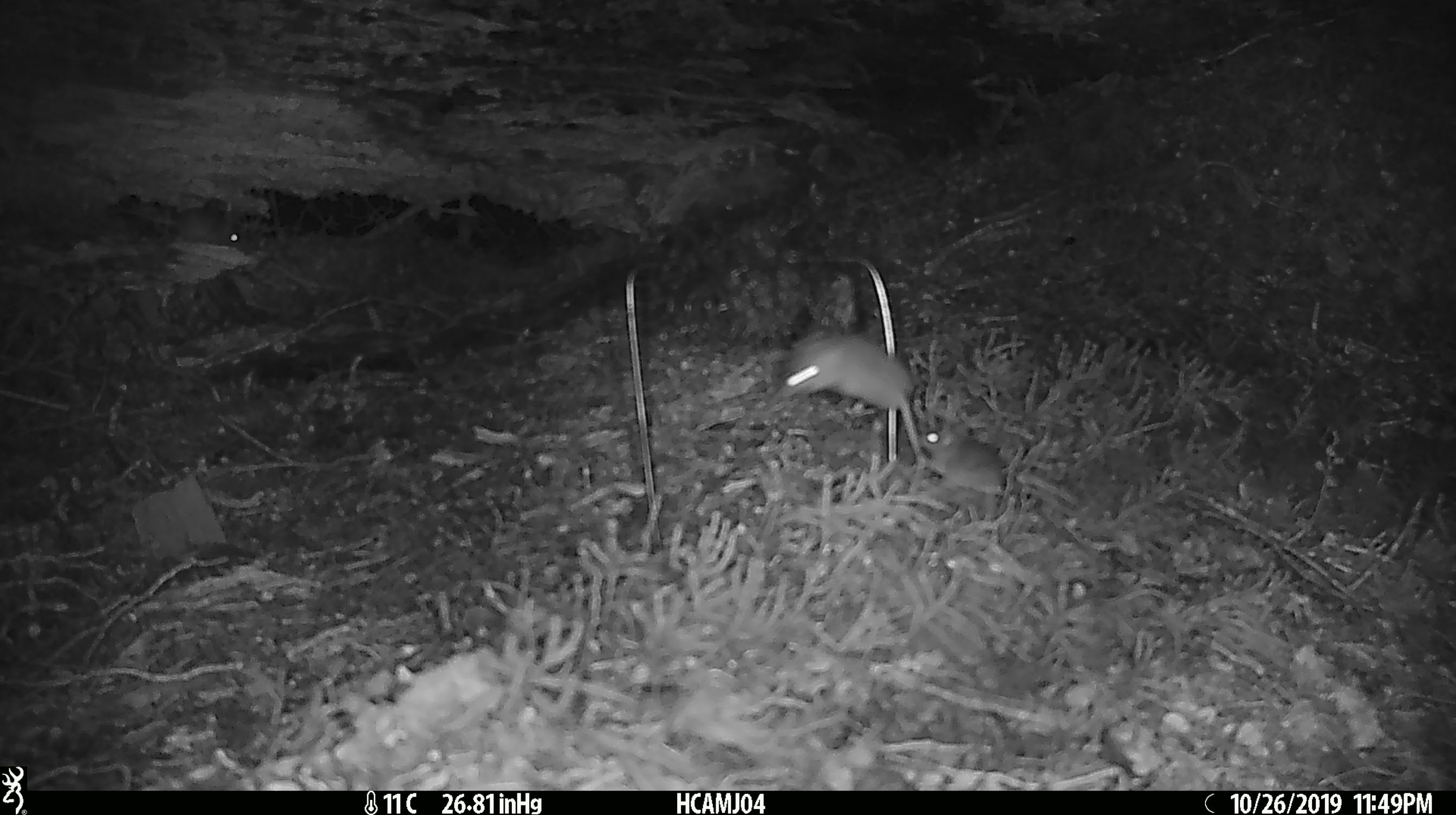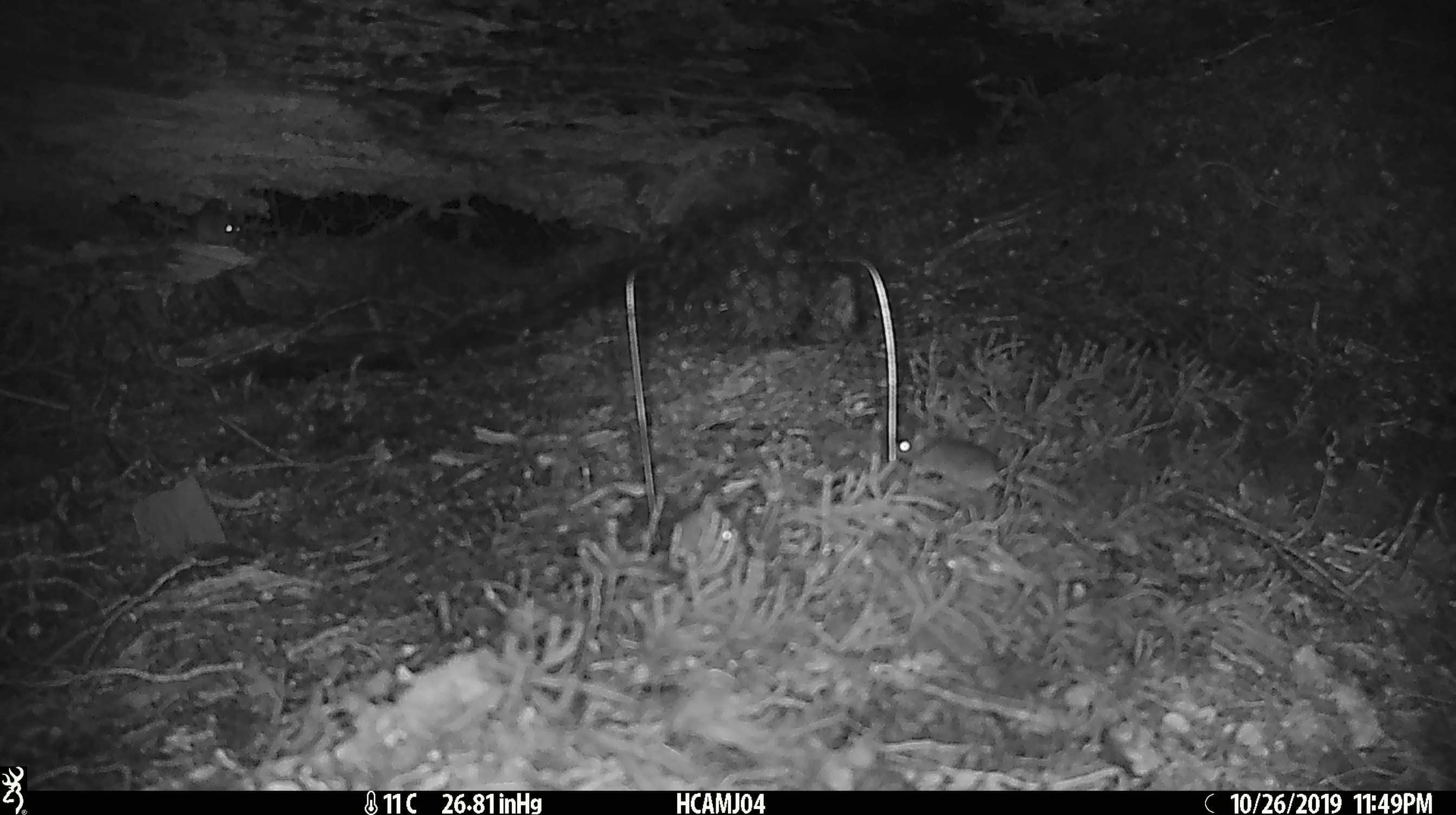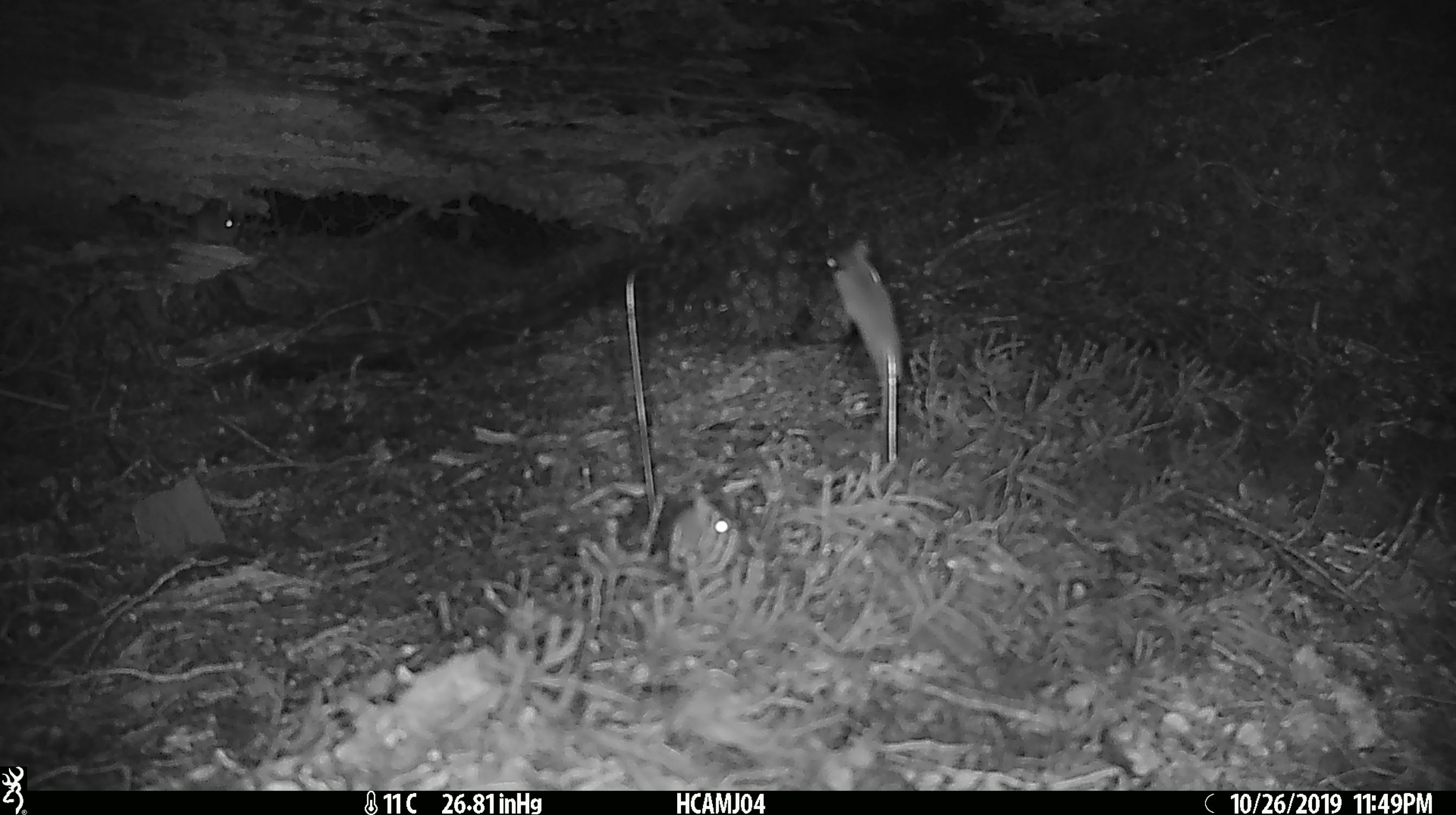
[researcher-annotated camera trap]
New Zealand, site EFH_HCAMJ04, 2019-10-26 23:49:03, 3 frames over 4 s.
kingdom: Animalia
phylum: Chordata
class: Mammalia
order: Rodentia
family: Muridae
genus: Mus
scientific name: Mus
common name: mouse